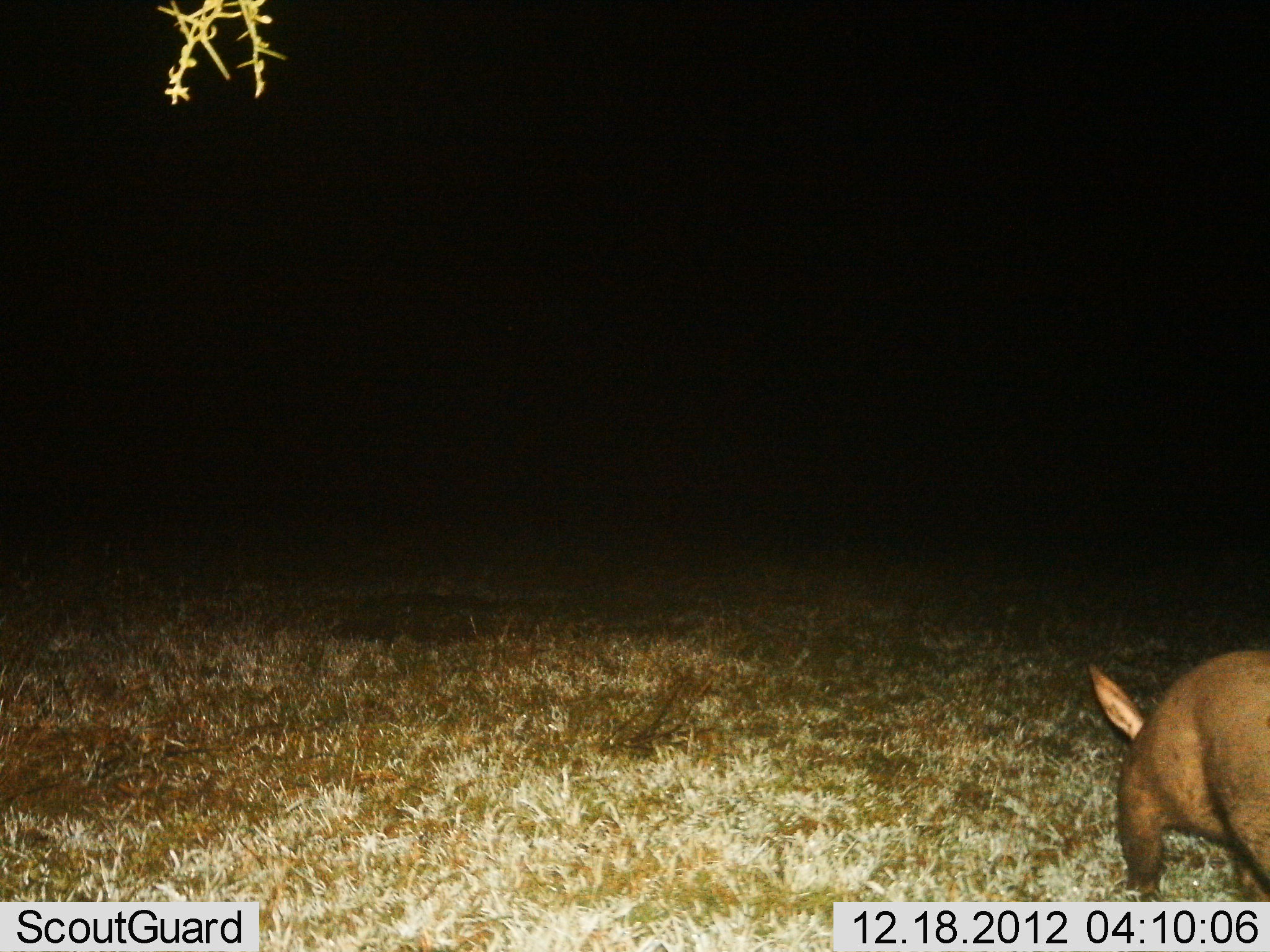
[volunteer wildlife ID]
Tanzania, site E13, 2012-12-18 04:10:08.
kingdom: Animalia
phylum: Chordata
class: Mammalia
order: Tubulidentata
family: Orycteropodidae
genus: Orycteropus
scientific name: Orycteropus afer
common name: aardvark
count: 1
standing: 33%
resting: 0%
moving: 39%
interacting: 0%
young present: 0%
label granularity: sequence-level